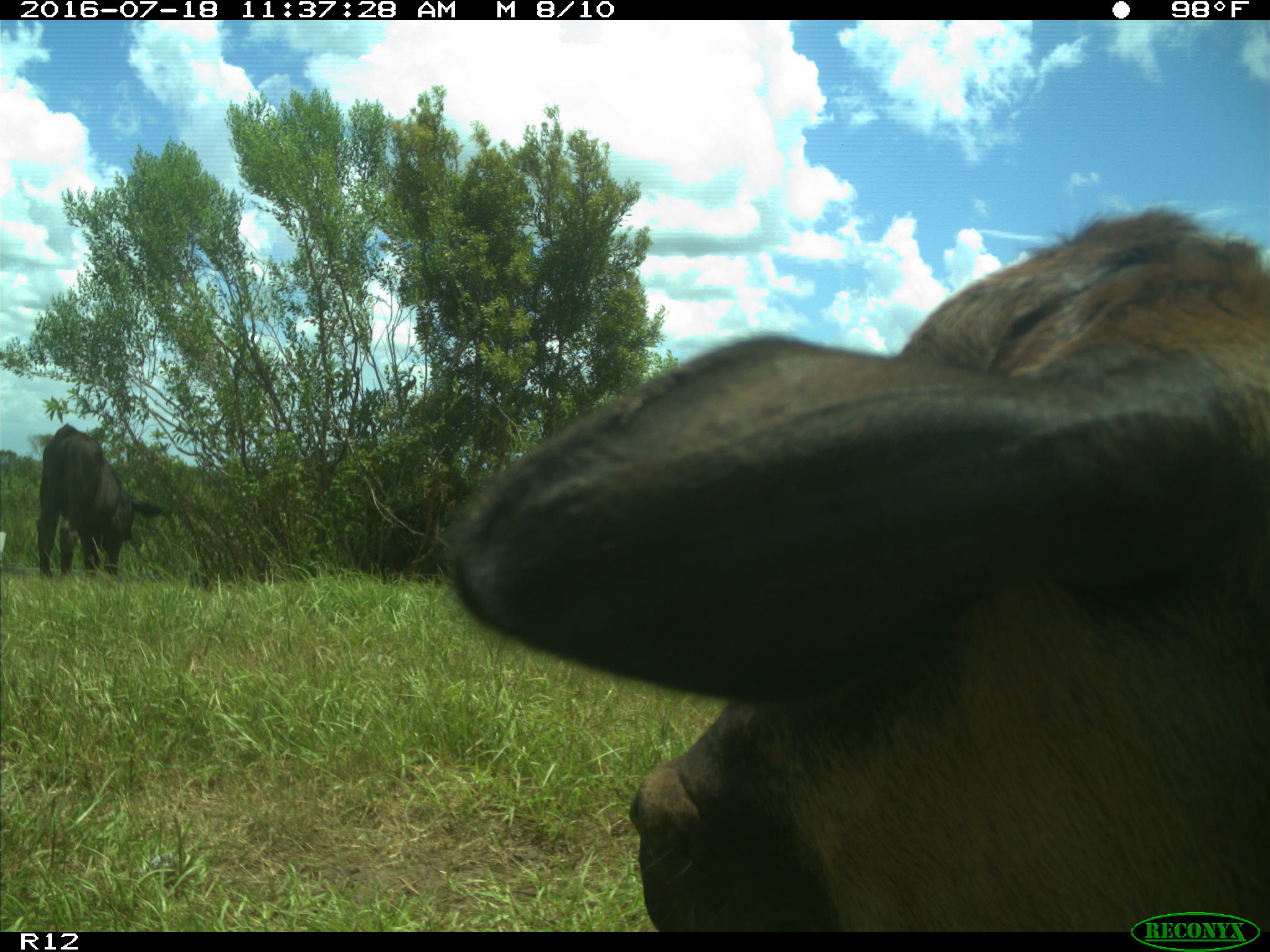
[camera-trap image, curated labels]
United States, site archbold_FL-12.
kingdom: Animalia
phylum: Chordata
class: Mammalia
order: Artiodactyla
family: Bovidae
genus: Bos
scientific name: Bos taurus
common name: domestic cow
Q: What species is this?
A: Bos taurus (domestic cow).